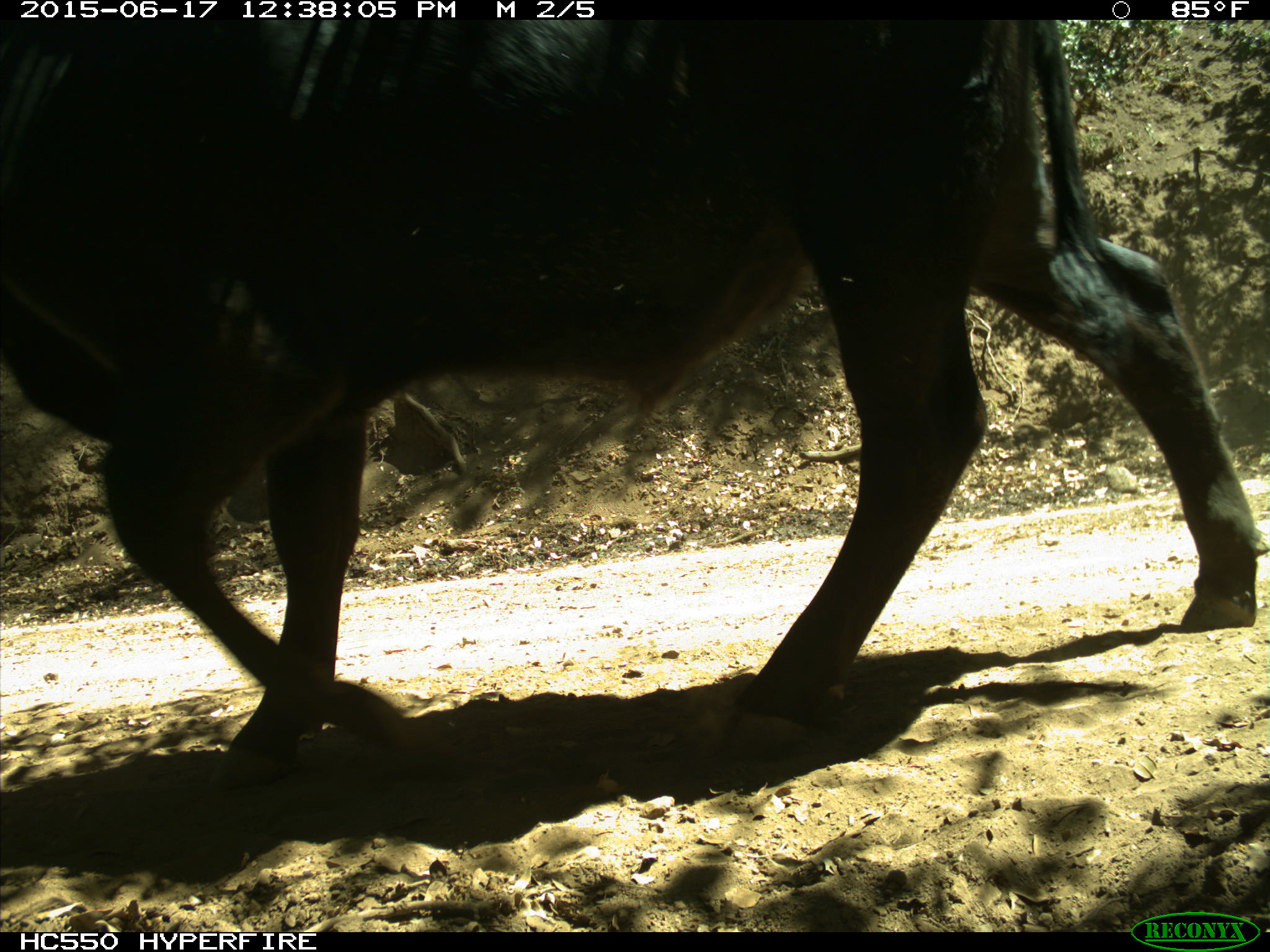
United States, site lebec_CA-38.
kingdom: Animalia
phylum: Chordata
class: Mammalia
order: Artiodactyla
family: Bovidae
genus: Bos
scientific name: Bos taurus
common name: domestic cow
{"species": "Bos taurus (domestic cow)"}